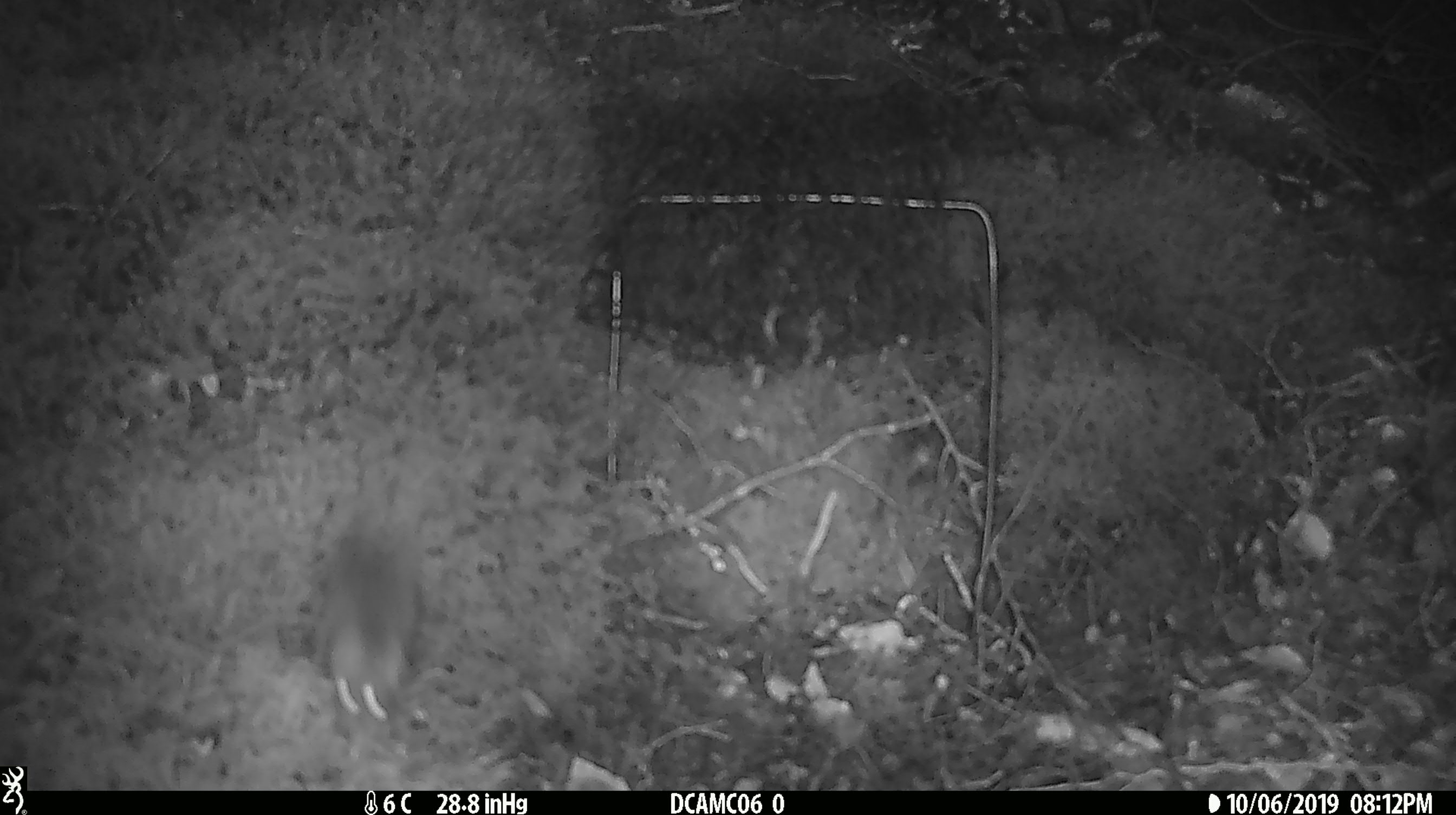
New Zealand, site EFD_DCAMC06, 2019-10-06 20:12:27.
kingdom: Animalia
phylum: Chordata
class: Mammalia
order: Rodentia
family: Muridae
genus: Mus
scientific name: Mus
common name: mouse